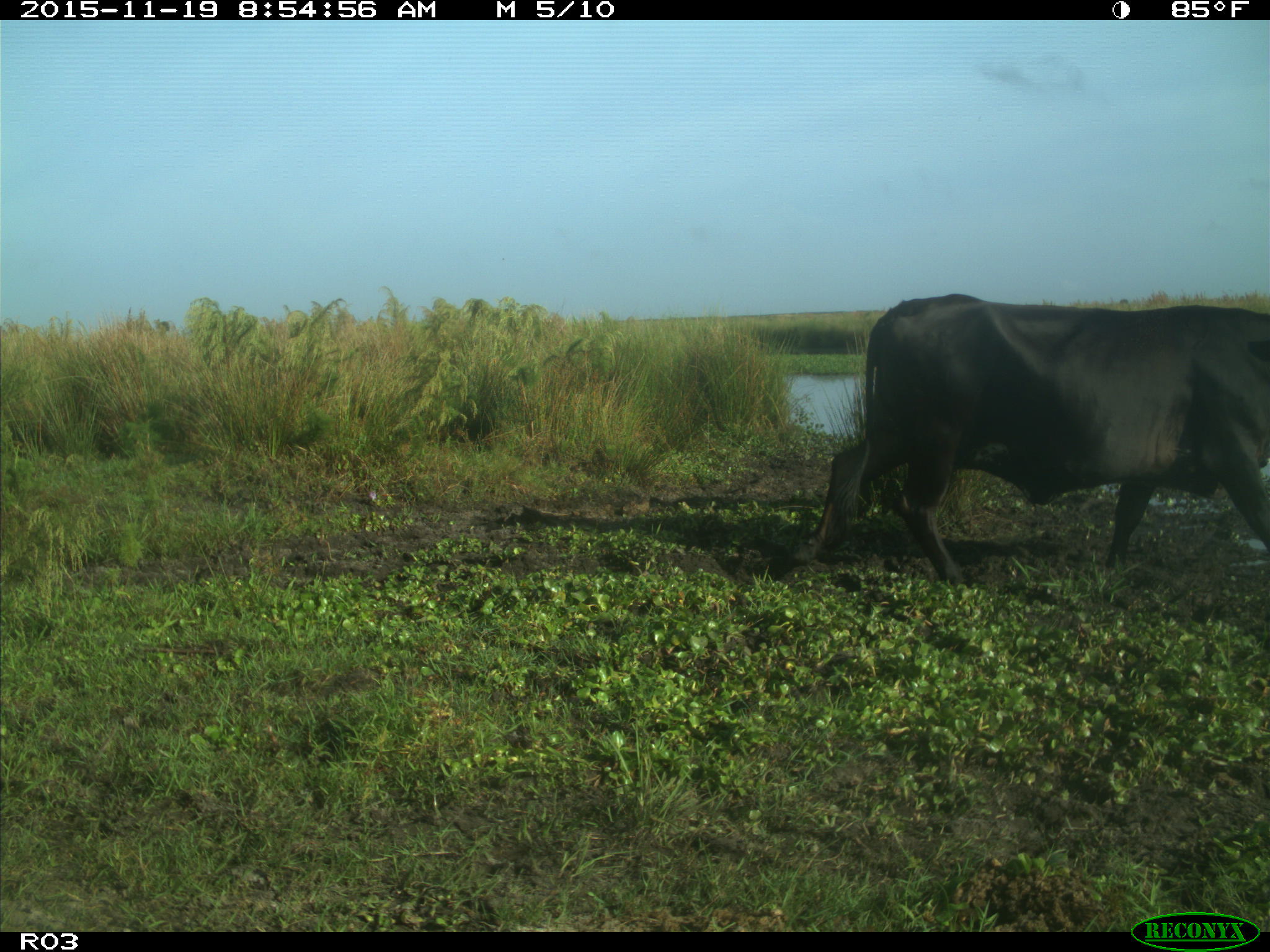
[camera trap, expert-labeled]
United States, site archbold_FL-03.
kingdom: Animalia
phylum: Chordata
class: Mammalia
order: Artiodactyla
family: Bovidae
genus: Bos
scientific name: Bos taurus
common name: domestic cow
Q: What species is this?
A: Bos taurus (domestic cow).